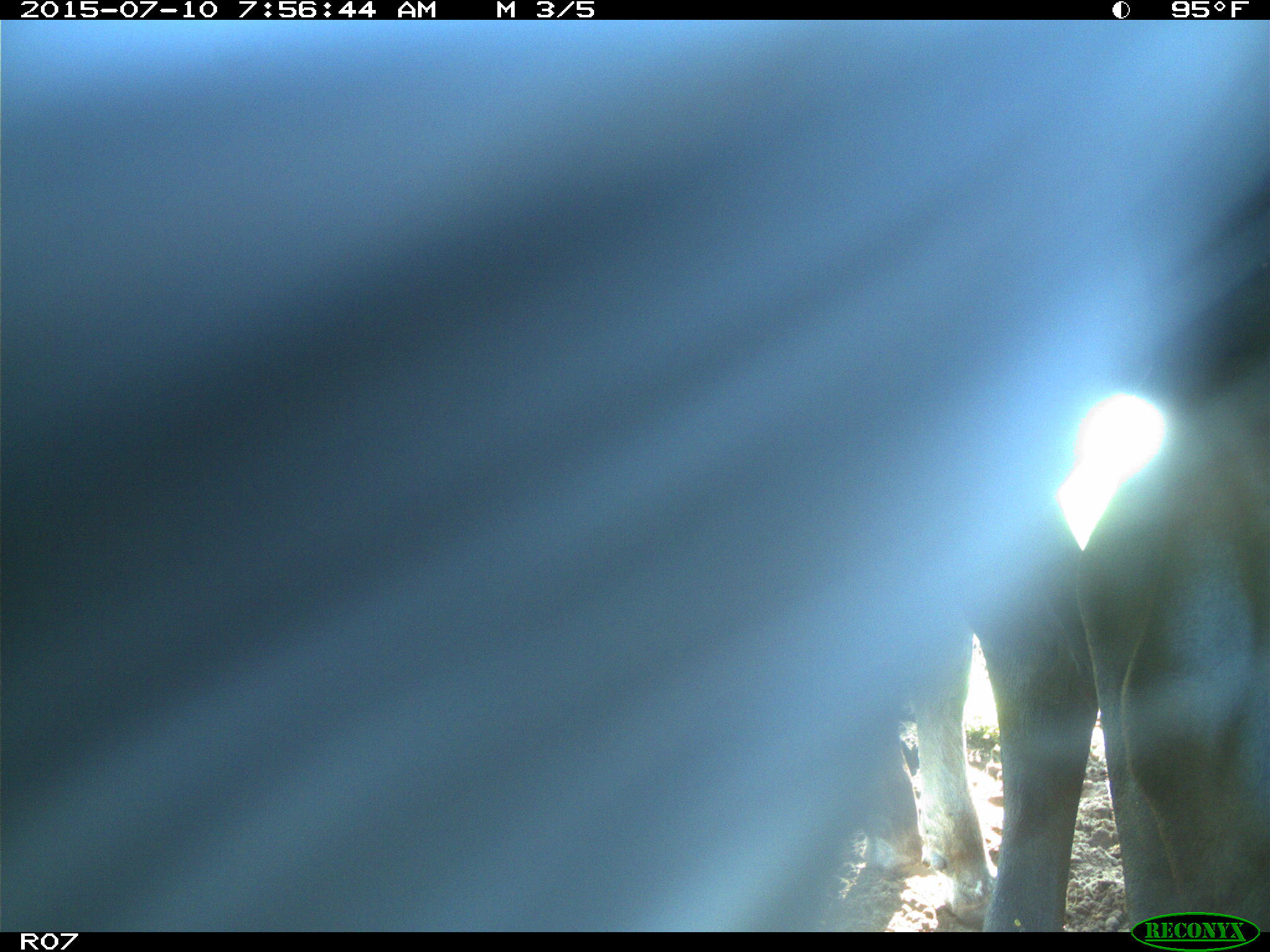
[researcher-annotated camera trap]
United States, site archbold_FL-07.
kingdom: Animalia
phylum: Chordata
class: Mammalia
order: Artiodactyla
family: Bovidae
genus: Bos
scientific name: Bos taurus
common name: domestic cow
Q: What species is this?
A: Bos taurus (domestic cow).